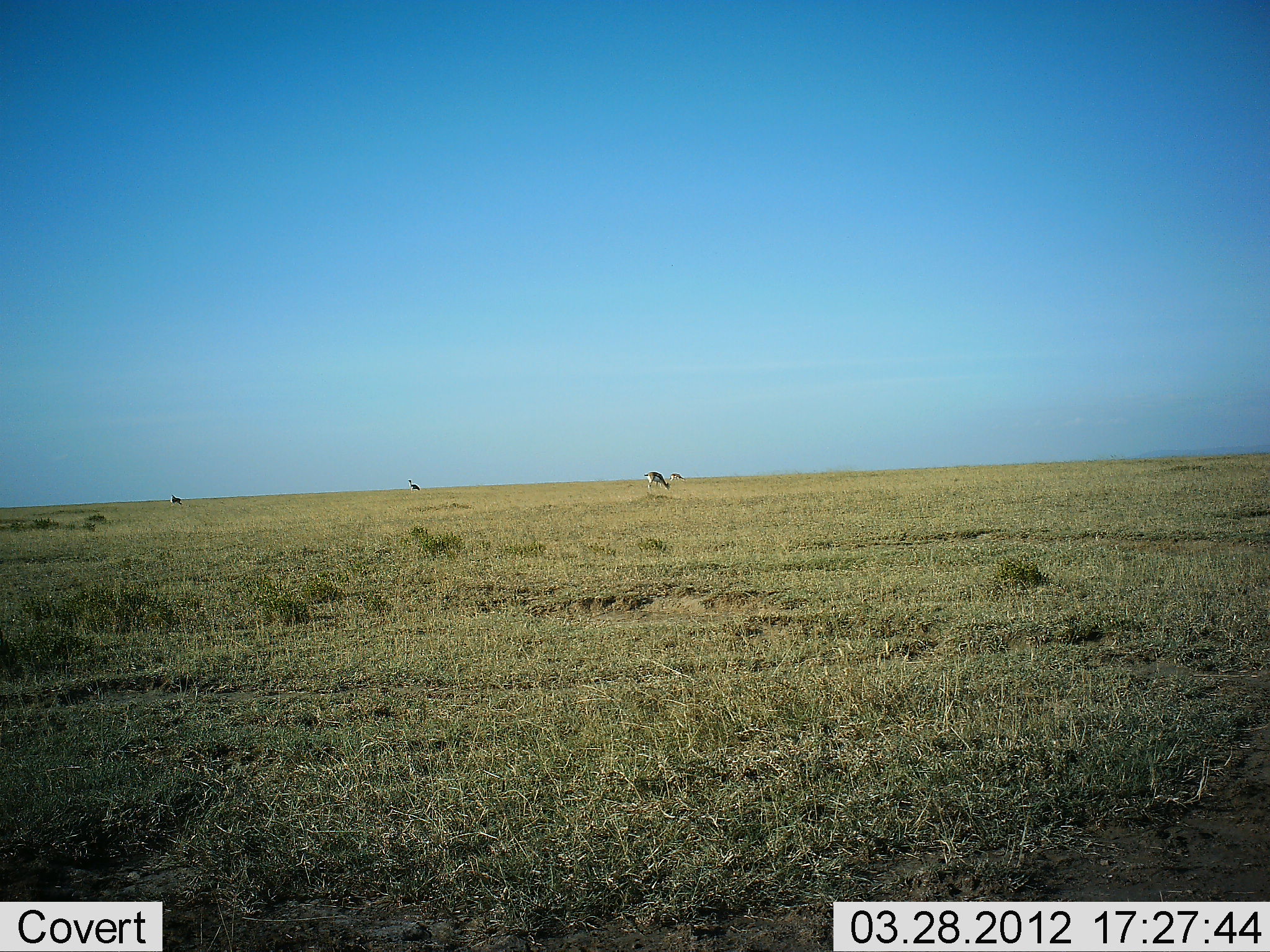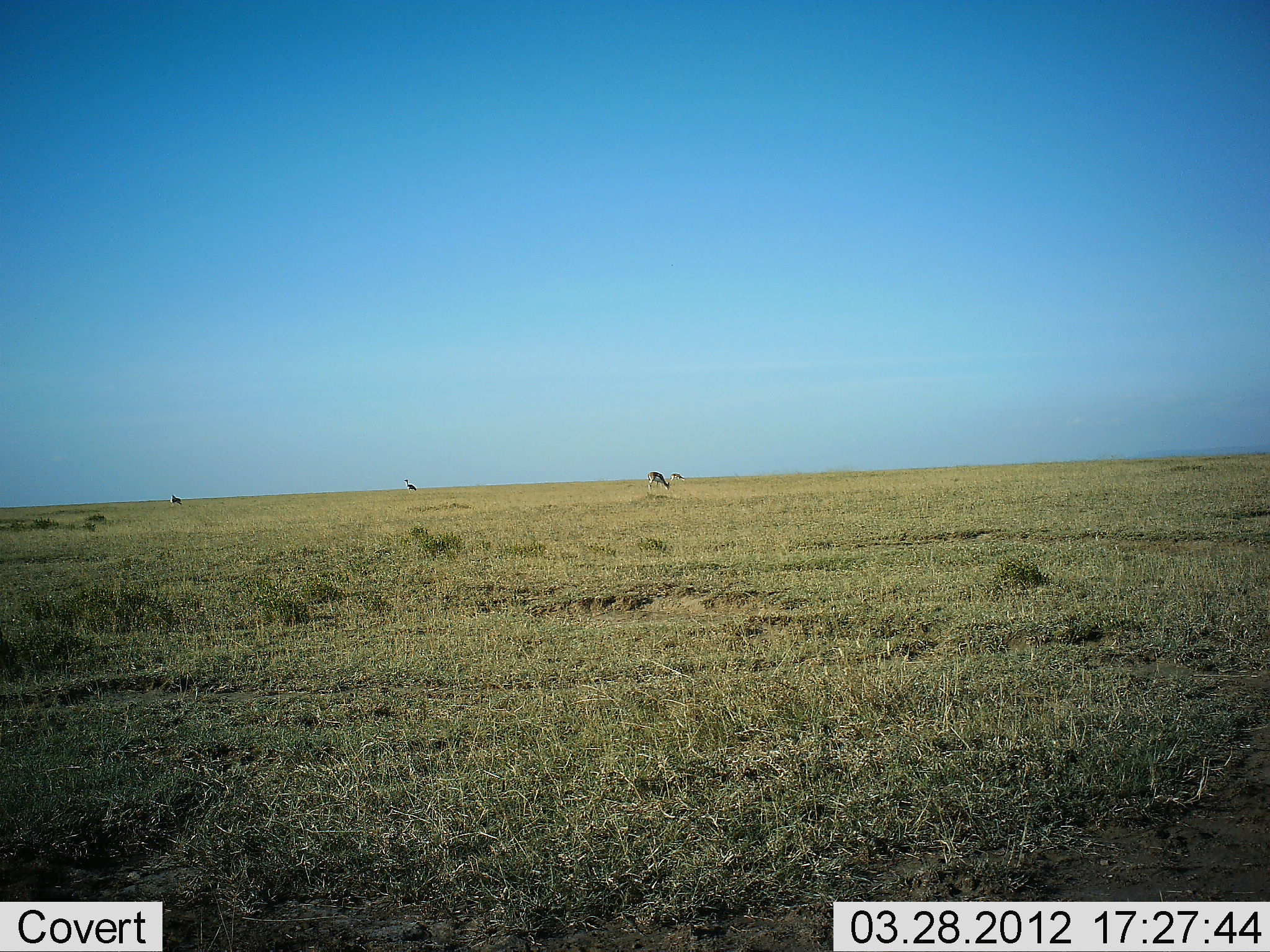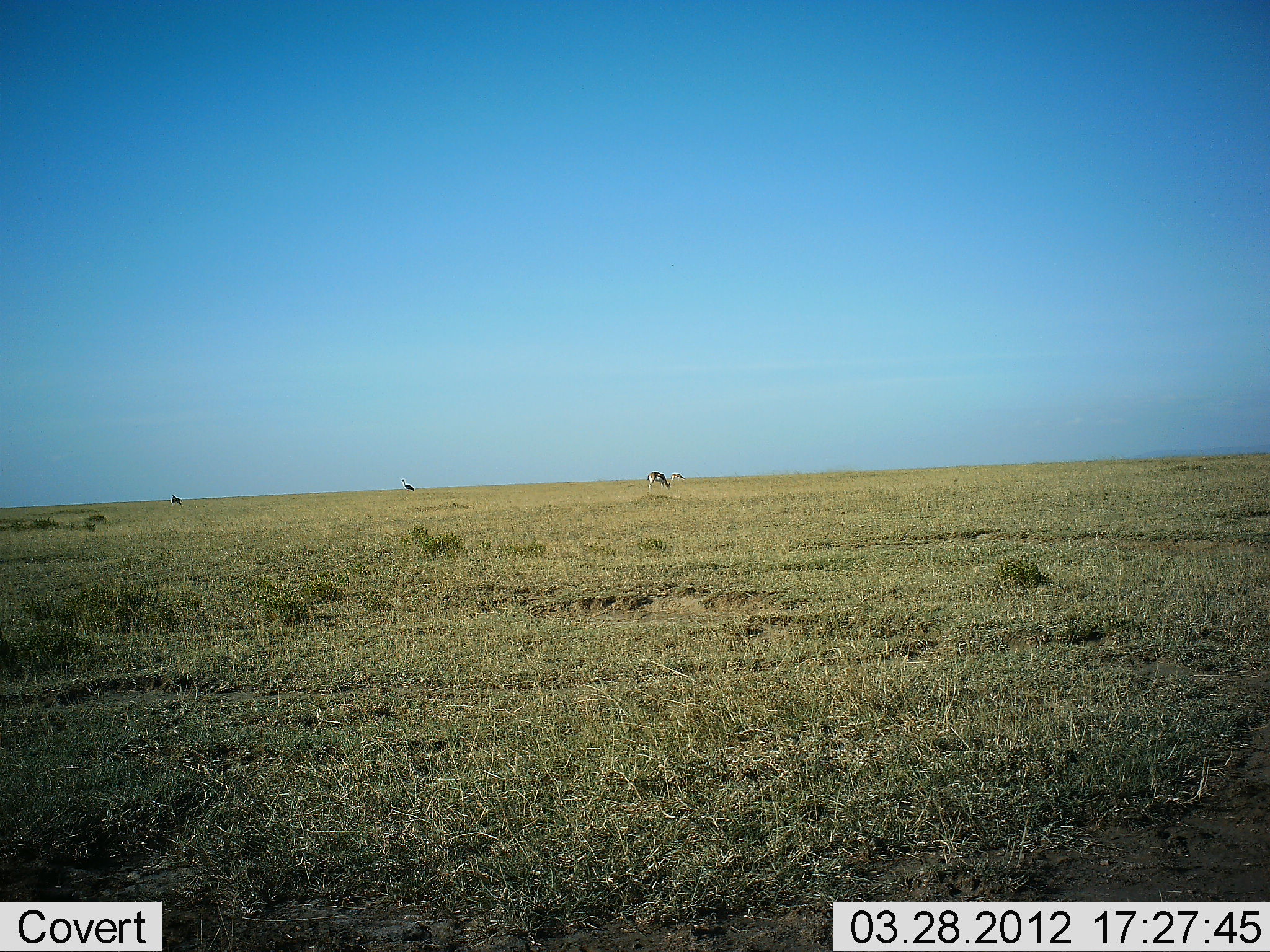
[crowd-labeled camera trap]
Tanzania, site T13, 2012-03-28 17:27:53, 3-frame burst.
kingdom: Animalia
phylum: Chordata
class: Mammalia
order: Artiodactyla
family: Bovidae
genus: Eudorcas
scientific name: Eudorcas thomsonii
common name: thomson's gazelle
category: gazellethomsons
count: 4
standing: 22%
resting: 0%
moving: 22%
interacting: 0%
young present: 0%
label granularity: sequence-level